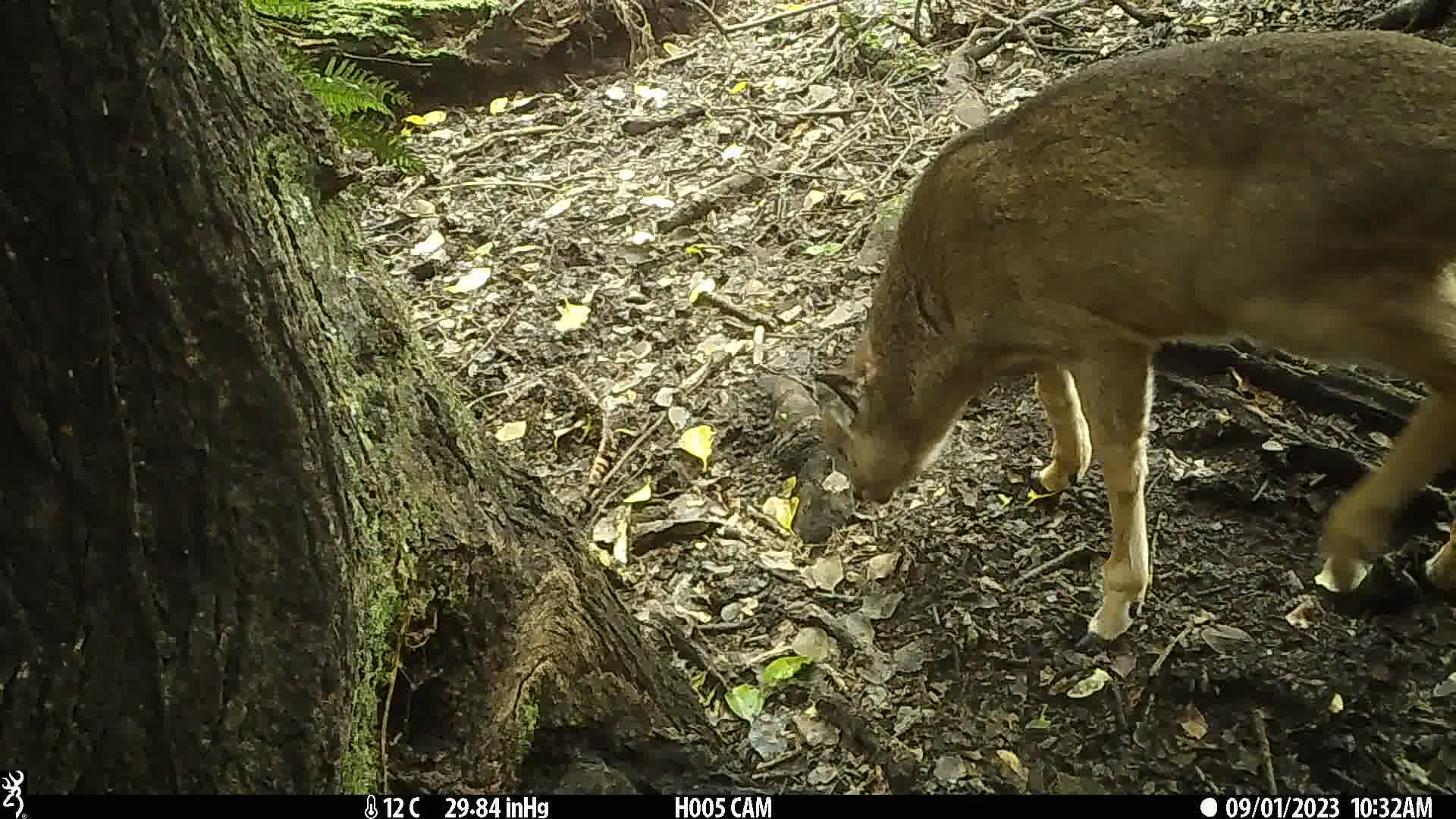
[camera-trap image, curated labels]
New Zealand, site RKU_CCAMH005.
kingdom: Animalia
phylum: Chordata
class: Mammalia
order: Artiodactyla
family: Cervidae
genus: Odocoileus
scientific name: Odocoileus virginianus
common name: white-tailed deer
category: white tailed deer